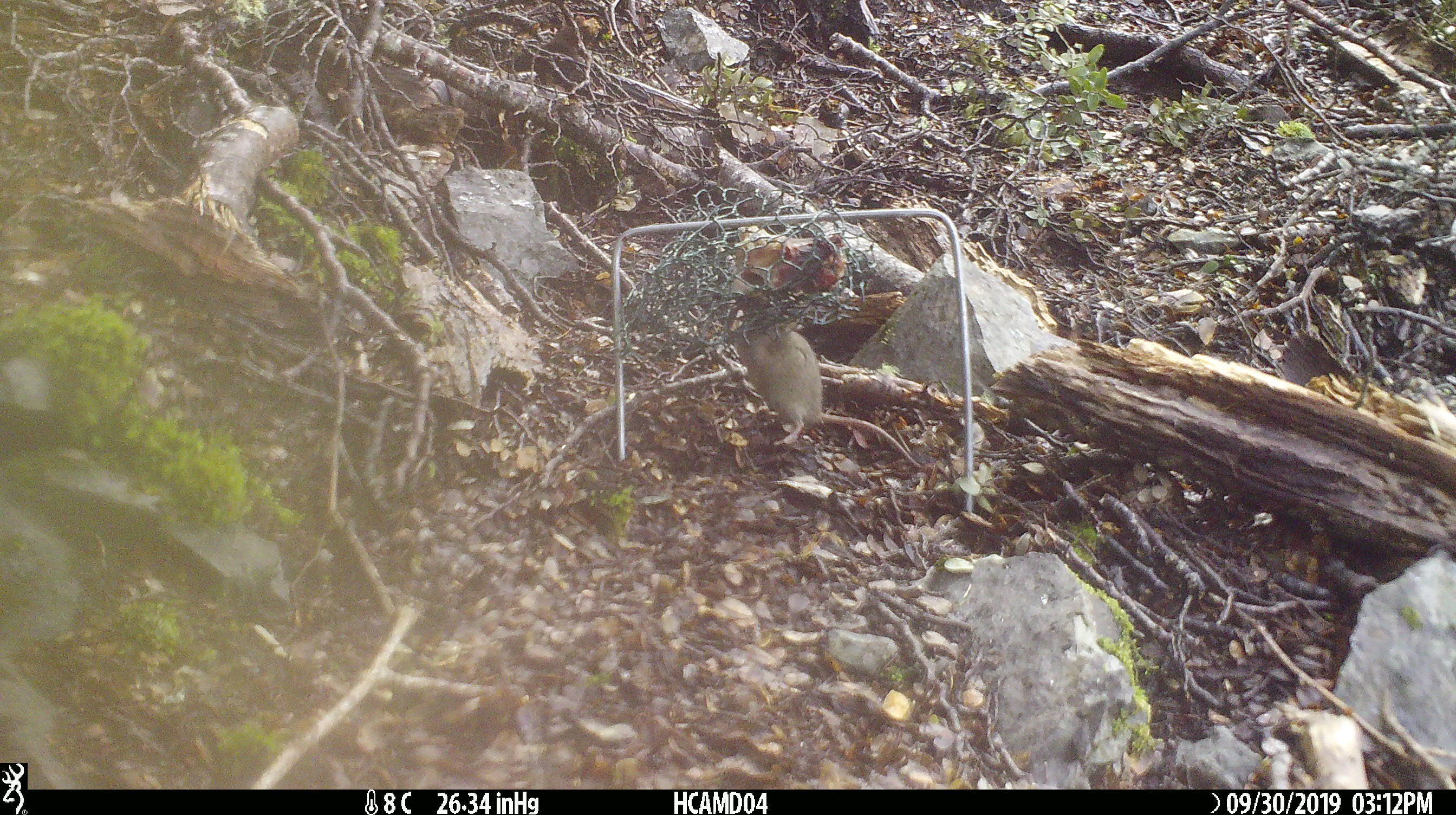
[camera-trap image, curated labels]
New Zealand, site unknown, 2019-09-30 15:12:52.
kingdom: Animalia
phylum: Chordata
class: Mammalia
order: Rodentia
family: Muridae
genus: Mus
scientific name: Mus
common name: mouse